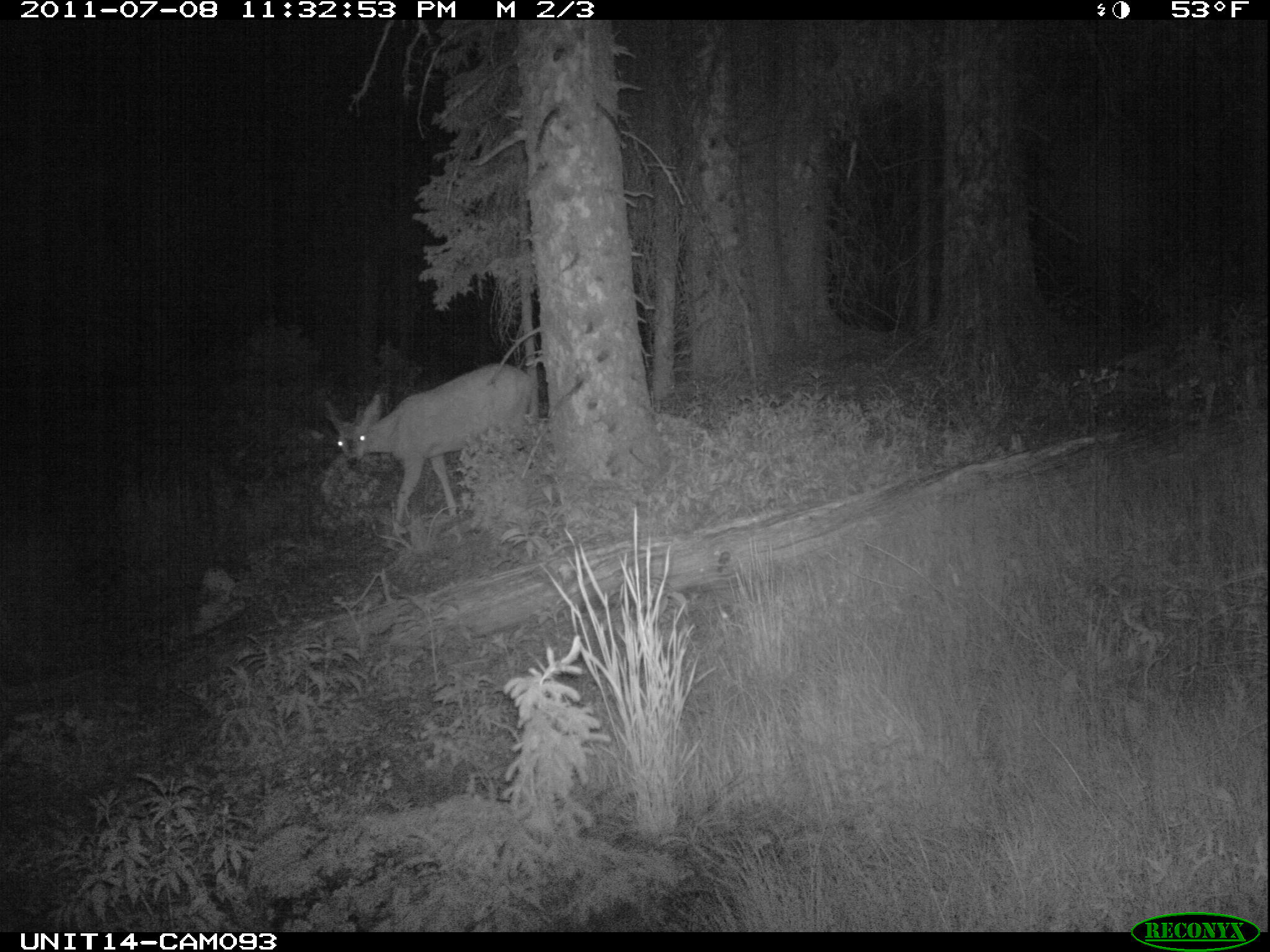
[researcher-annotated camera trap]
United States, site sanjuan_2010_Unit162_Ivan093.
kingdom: Animalia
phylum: Chordata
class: Mammalia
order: Artiodactyla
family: Cervidae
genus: Odocoileus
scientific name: Odocoileus hemionus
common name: mule deer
Odocoileus hemionus (mule deer).